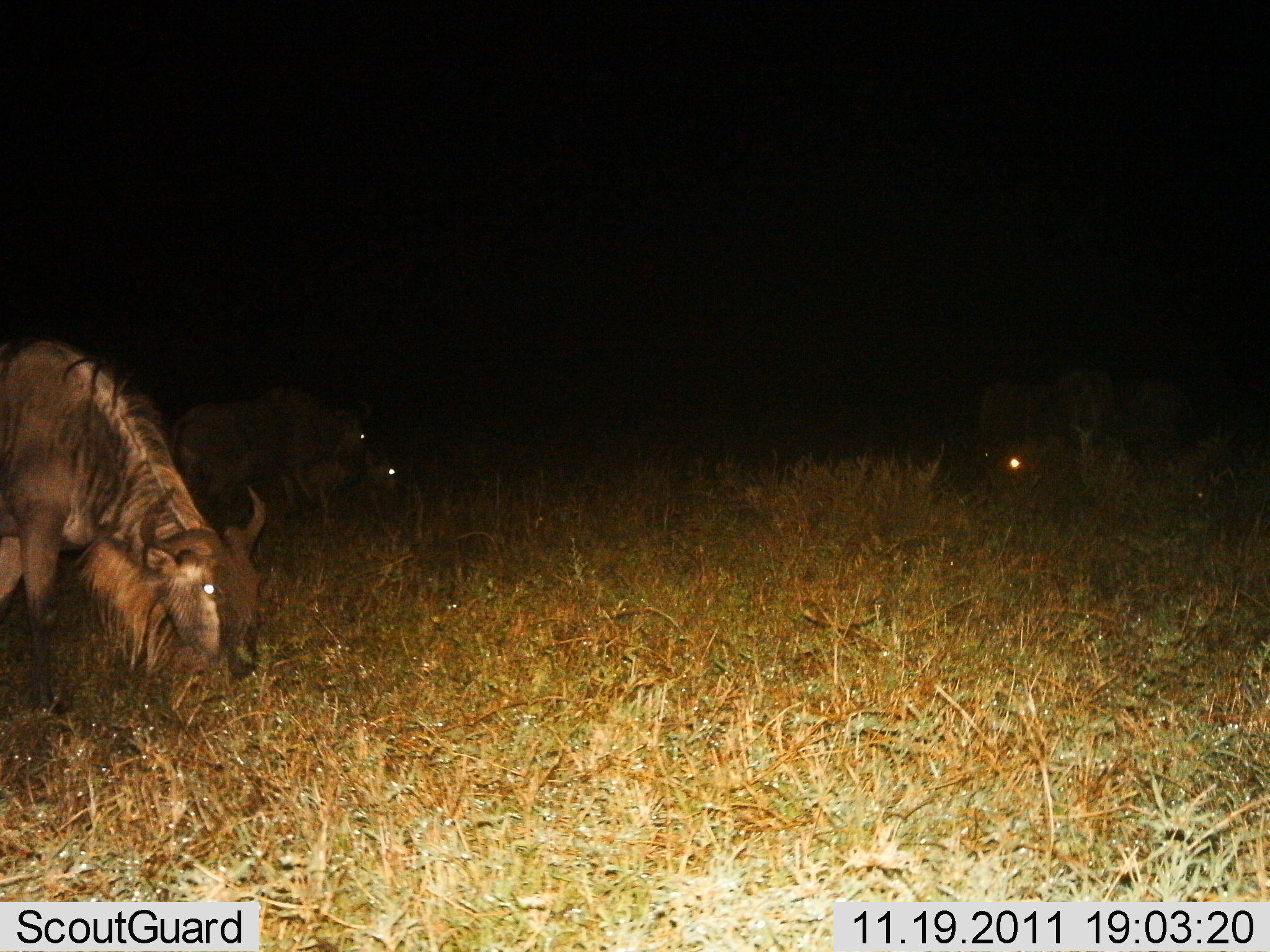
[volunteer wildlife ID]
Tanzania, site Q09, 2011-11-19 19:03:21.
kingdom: Animalia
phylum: Chordata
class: Mammalia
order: Artiodactyla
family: Bovidae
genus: Connochaetes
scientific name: Connochaetes taurinus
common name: blue wildebeest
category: wildebeest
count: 4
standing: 14%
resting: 7%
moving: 21%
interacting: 0%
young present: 0%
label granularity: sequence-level